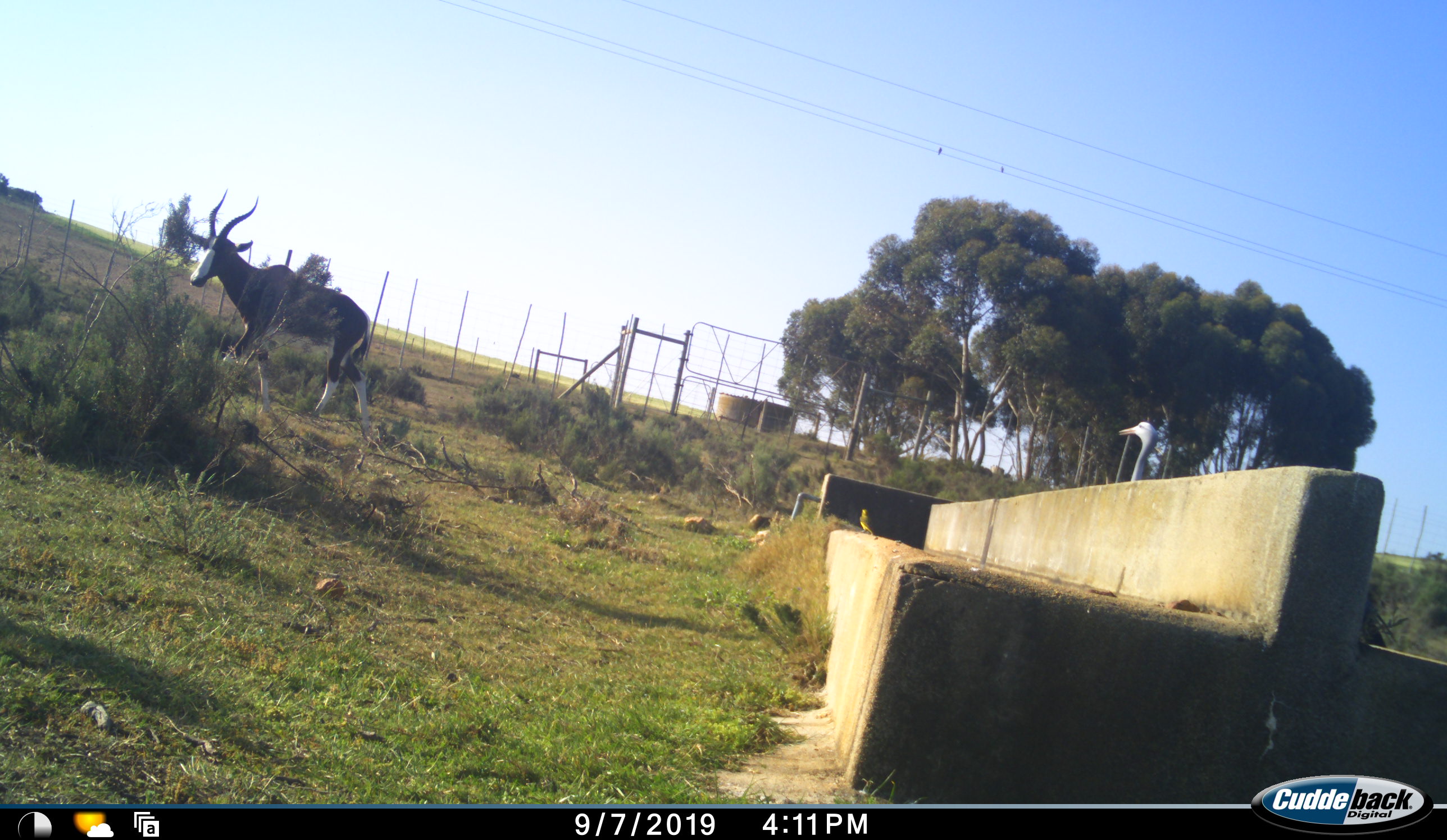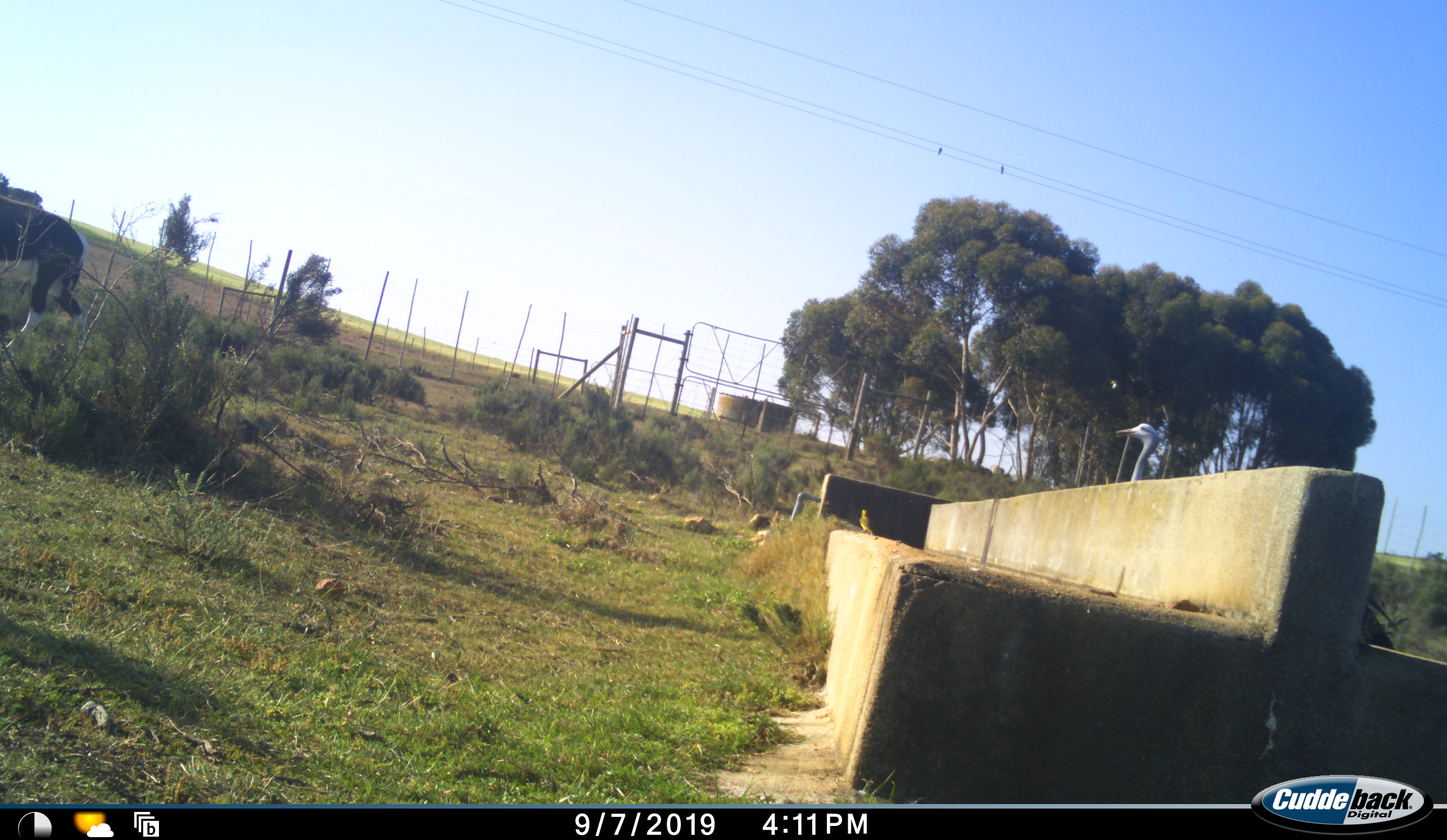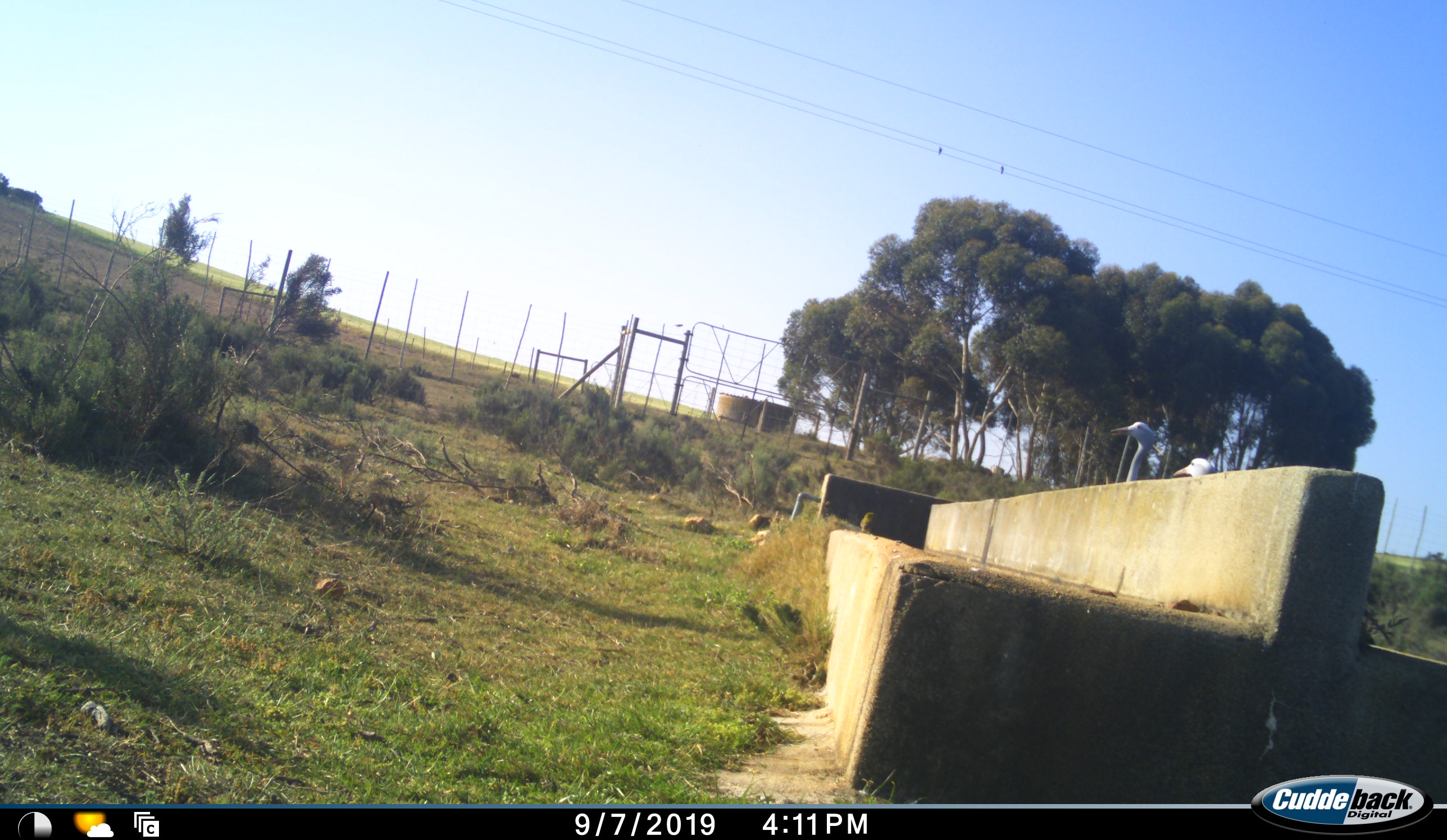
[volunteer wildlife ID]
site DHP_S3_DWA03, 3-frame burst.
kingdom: Animalia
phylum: Chordata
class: Mammalia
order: Artiodactyla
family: Bovidae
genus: Damaliscus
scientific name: Damaliscus pygargus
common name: bontebok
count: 1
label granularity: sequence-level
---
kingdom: Animalia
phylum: Chordata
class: Aves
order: Gruiformes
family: Gruidae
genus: Anthropoides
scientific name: Anthropoides paradiseus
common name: blue crane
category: craneblue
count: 2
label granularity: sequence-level